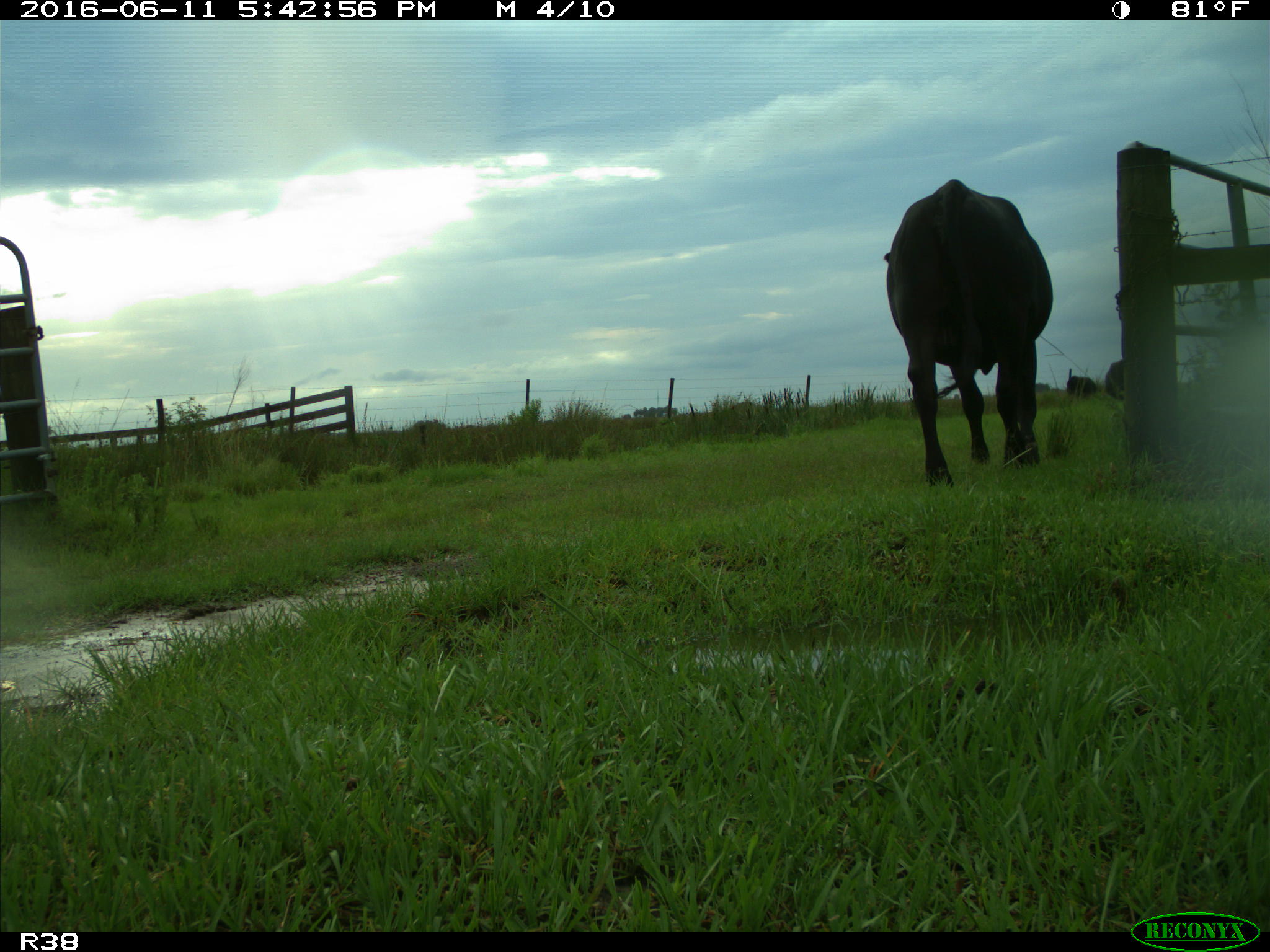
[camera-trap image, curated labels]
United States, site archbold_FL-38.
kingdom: Animalia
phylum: Chordata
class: Mammalia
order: Artiodactyla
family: Bovidae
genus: Bos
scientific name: Bos taurus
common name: domestic cow